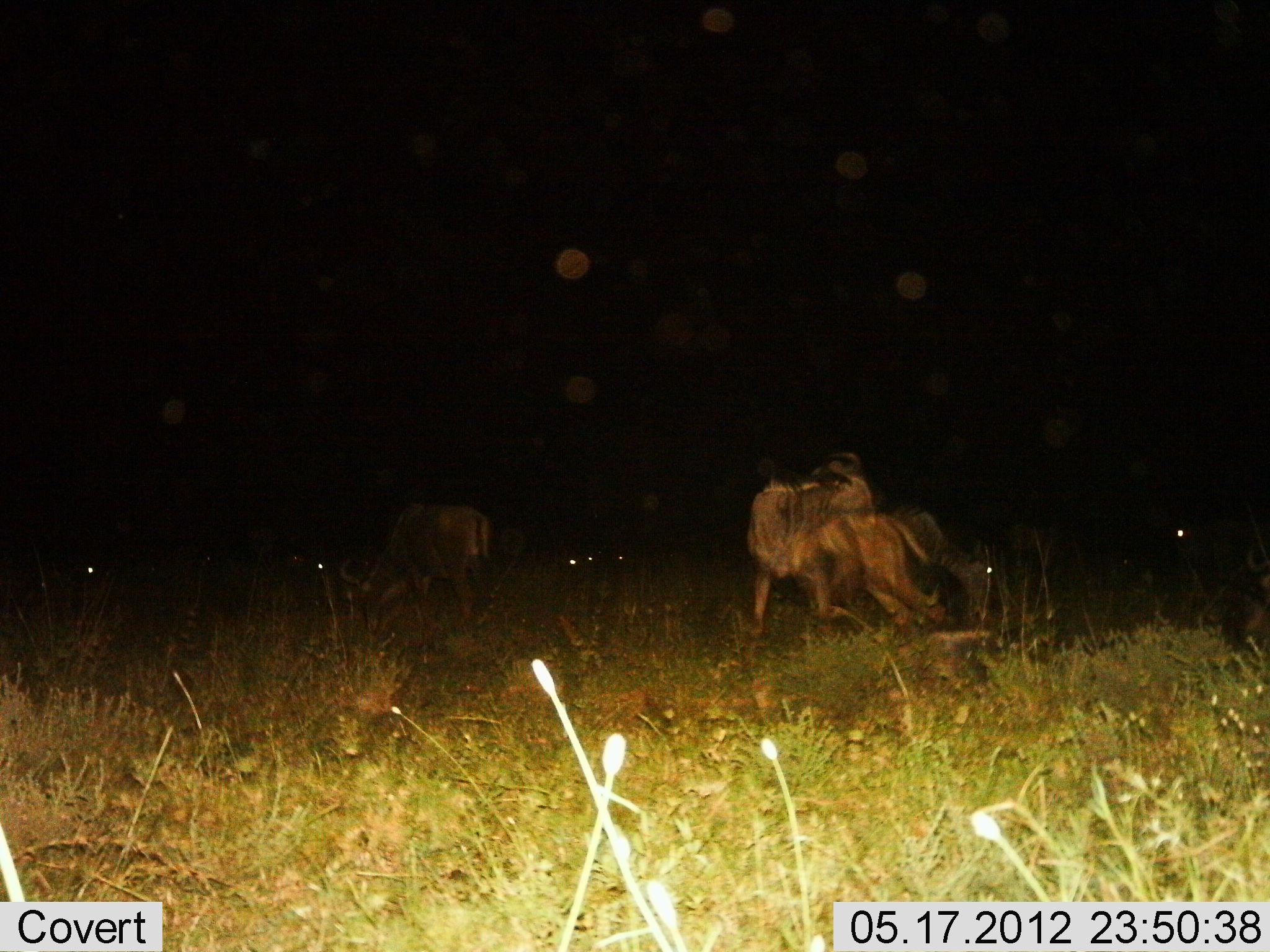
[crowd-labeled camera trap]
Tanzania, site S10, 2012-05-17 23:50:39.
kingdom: Animalia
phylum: Chordata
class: Mammalia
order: Artiodactyla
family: Bovidae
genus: Connochaetes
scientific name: Connochaetes taurinus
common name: blue wildebeest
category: wildebeest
Wildebeest (blue wildebeest) (Connochaetes taurinus), count 5. Behavior (volunteer vote fractions): standing 60%, resting 20%, moving 40%, interacting 20%. Young present (vote fraction): 0%. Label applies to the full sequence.